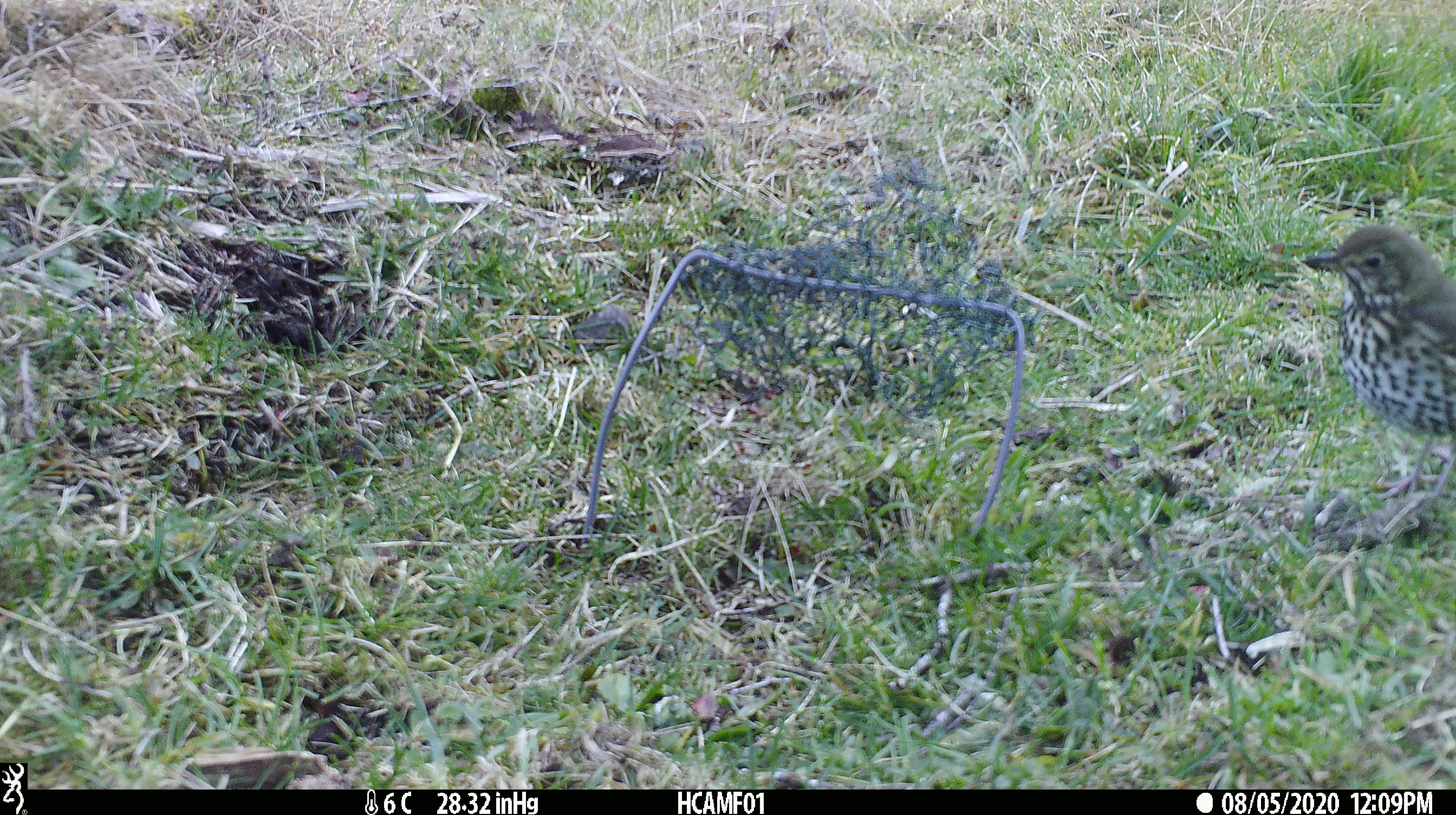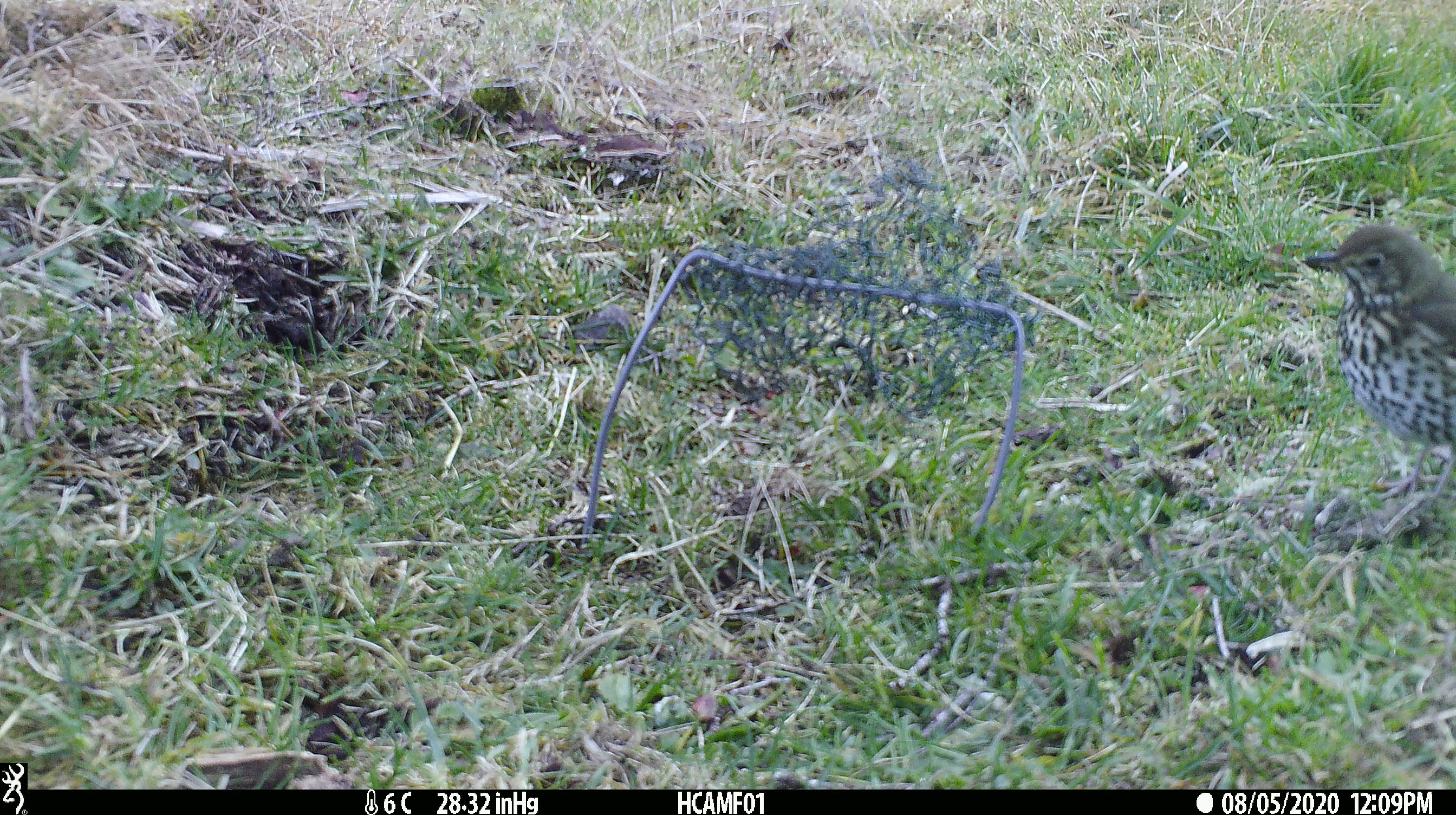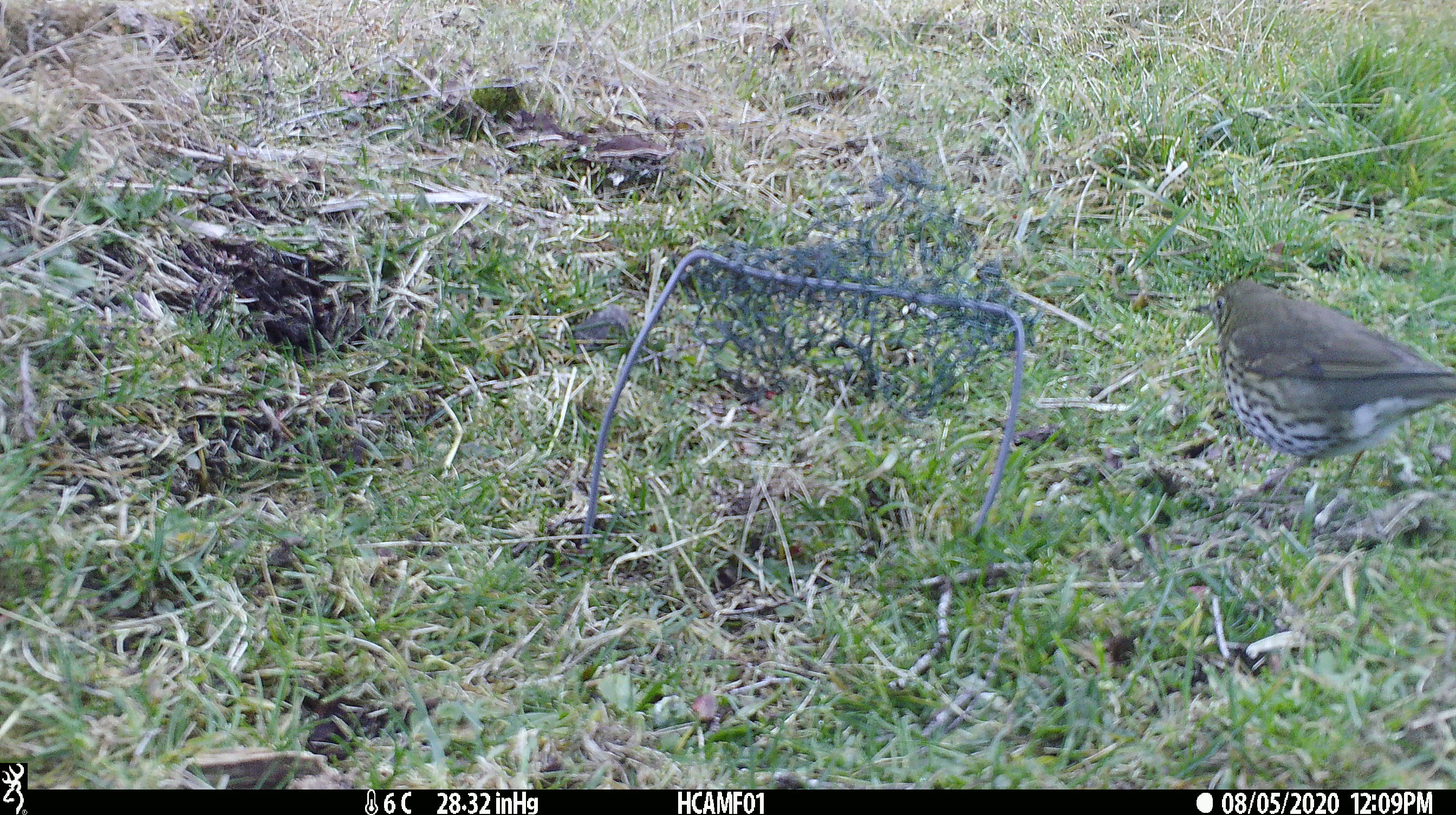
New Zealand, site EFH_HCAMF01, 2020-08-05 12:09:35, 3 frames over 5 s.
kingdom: Animalia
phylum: Chordata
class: Aves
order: Passeriformes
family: Turdidae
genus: Turdus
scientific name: Turdus philomelos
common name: song thrush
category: thrush